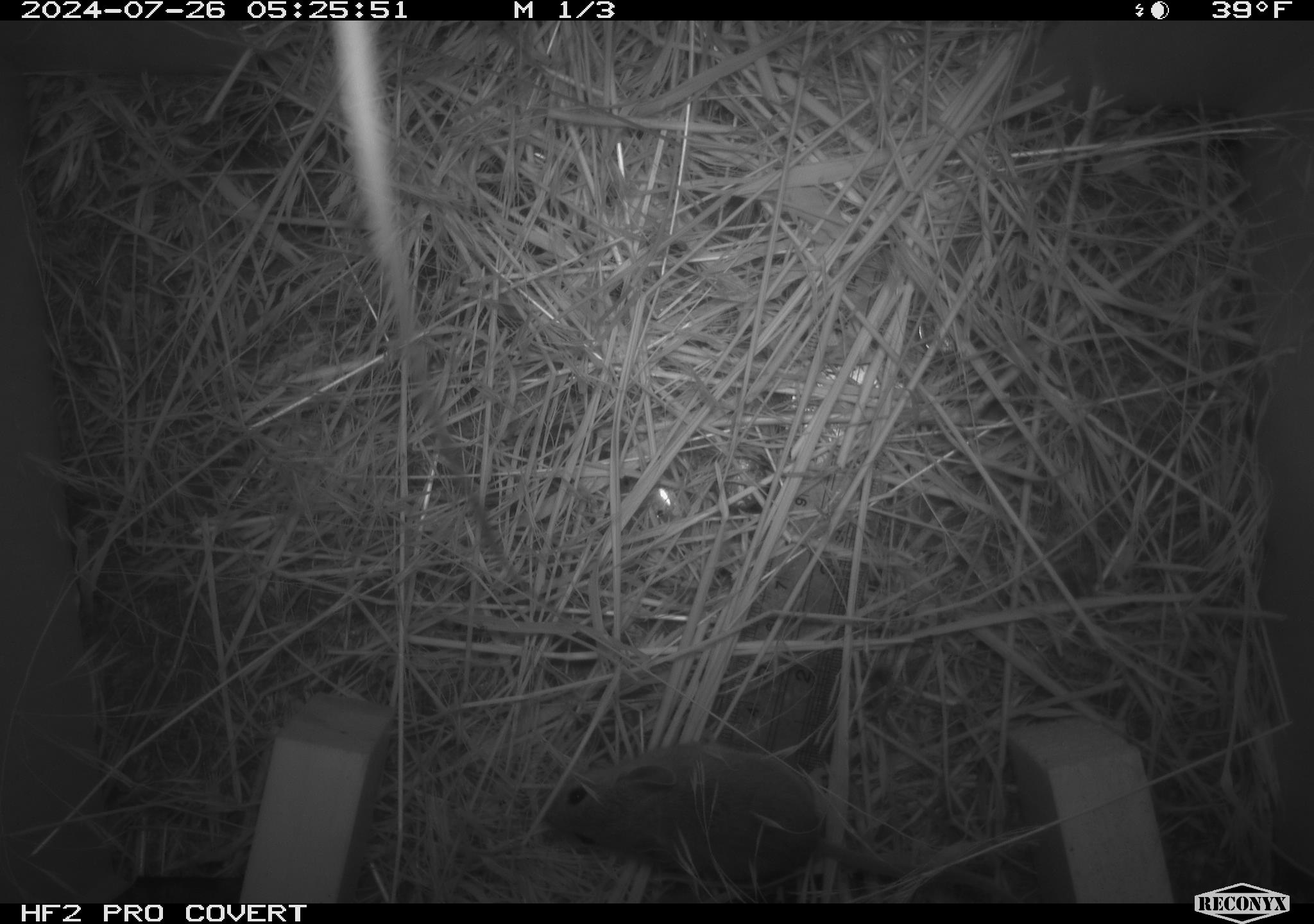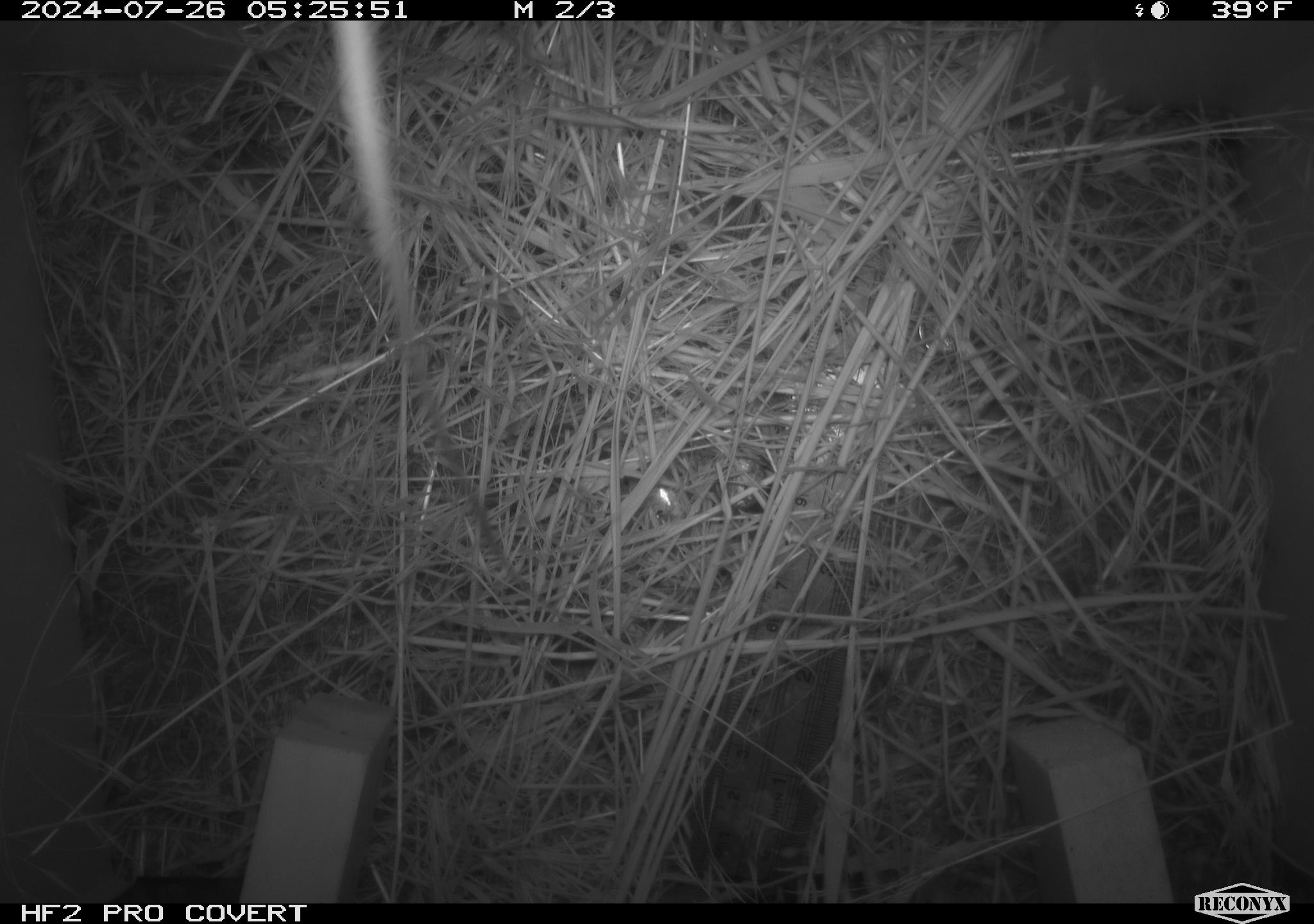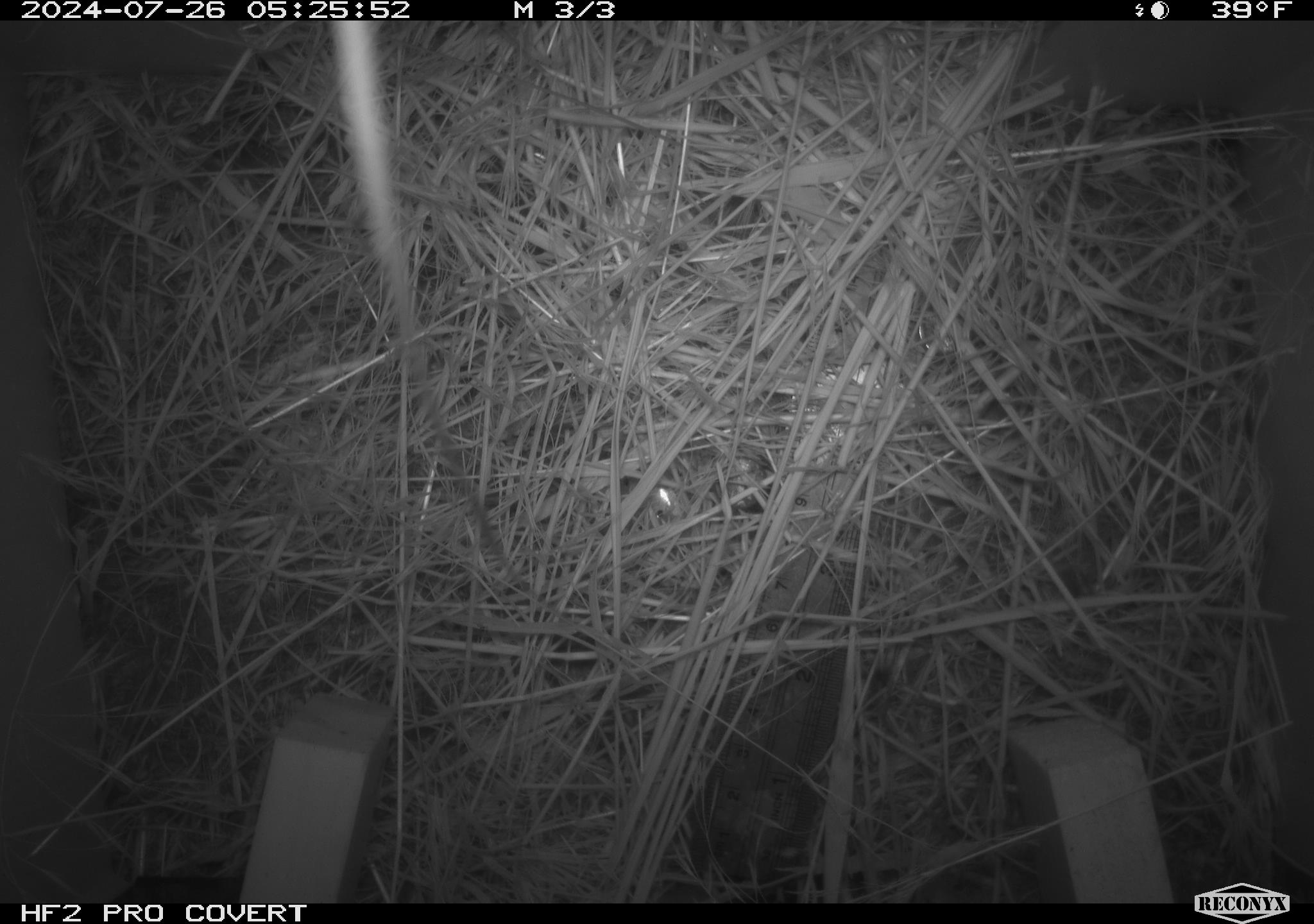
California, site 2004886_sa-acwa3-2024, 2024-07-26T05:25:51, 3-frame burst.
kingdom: Animalia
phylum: Chordata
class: Mammalia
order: Rodentia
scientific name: Rodentia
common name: mouse species